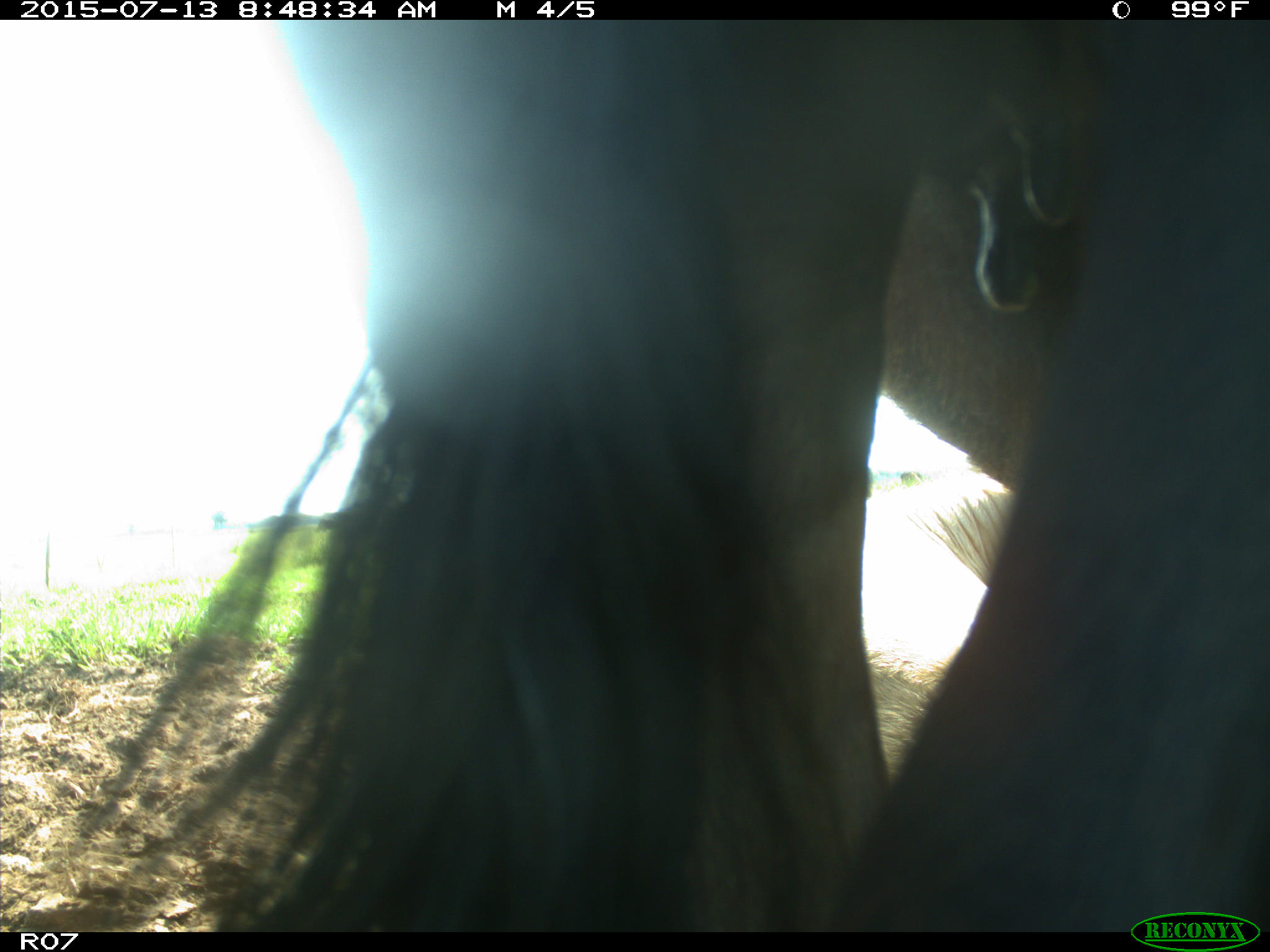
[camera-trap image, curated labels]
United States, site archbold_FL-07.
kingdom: Animalia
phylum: Chordata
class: Mammalia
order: Artiodactyla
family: Bovidae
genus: Bos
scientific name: Bos taurus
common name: domestic cow